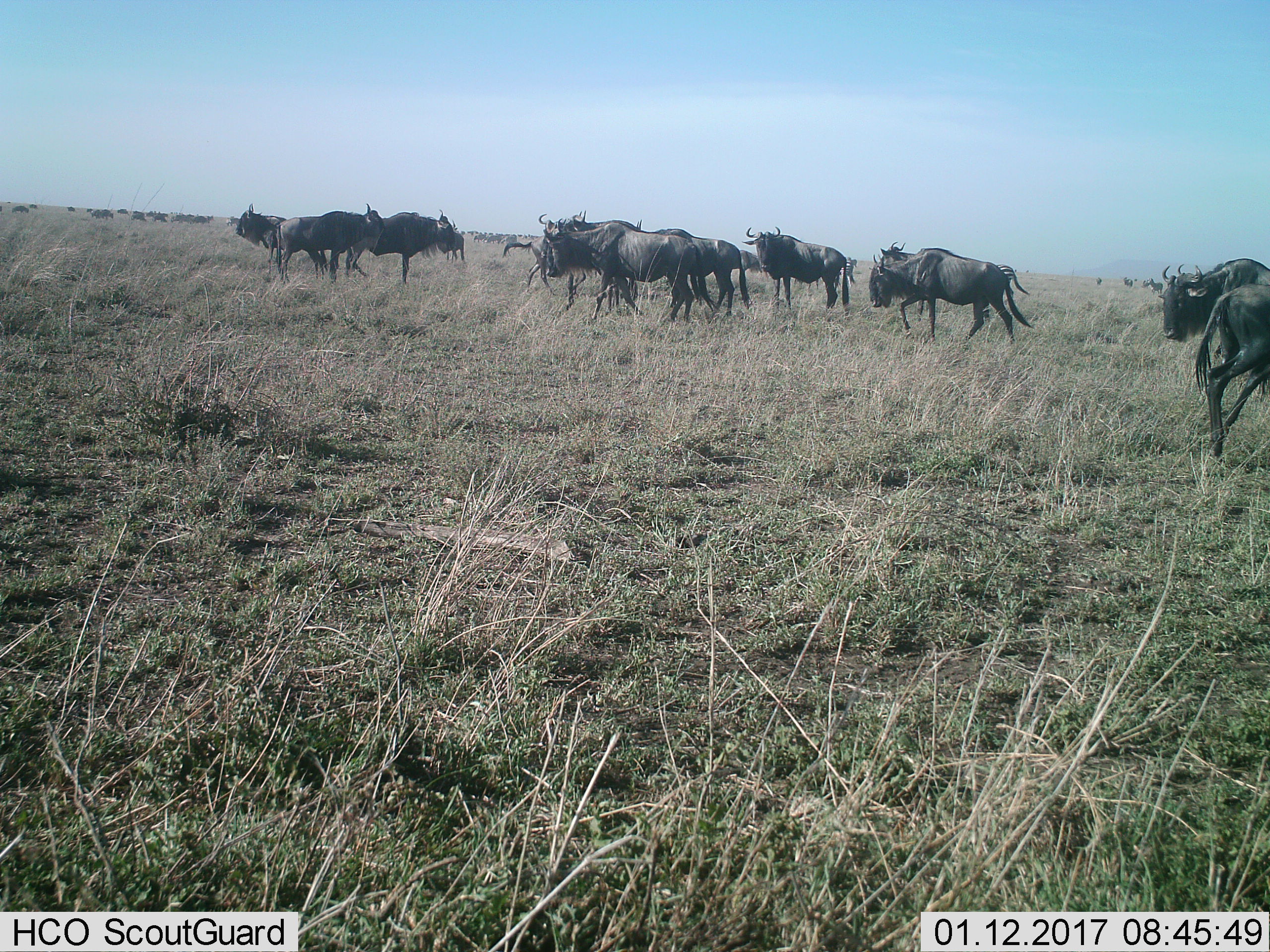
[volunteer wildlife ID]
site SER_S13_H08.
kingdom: Animalia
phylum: Chordata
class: Mammalia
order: Artiodactyla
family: Bovidae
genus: Connochaetes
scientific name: Connochaetes taurinus taurinus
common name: blue wildebeest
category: wildebeestblue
Wildebeestblue (blue wildebeest) (Connochaetes taurinus taurinus), count 11-50. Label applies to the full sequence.